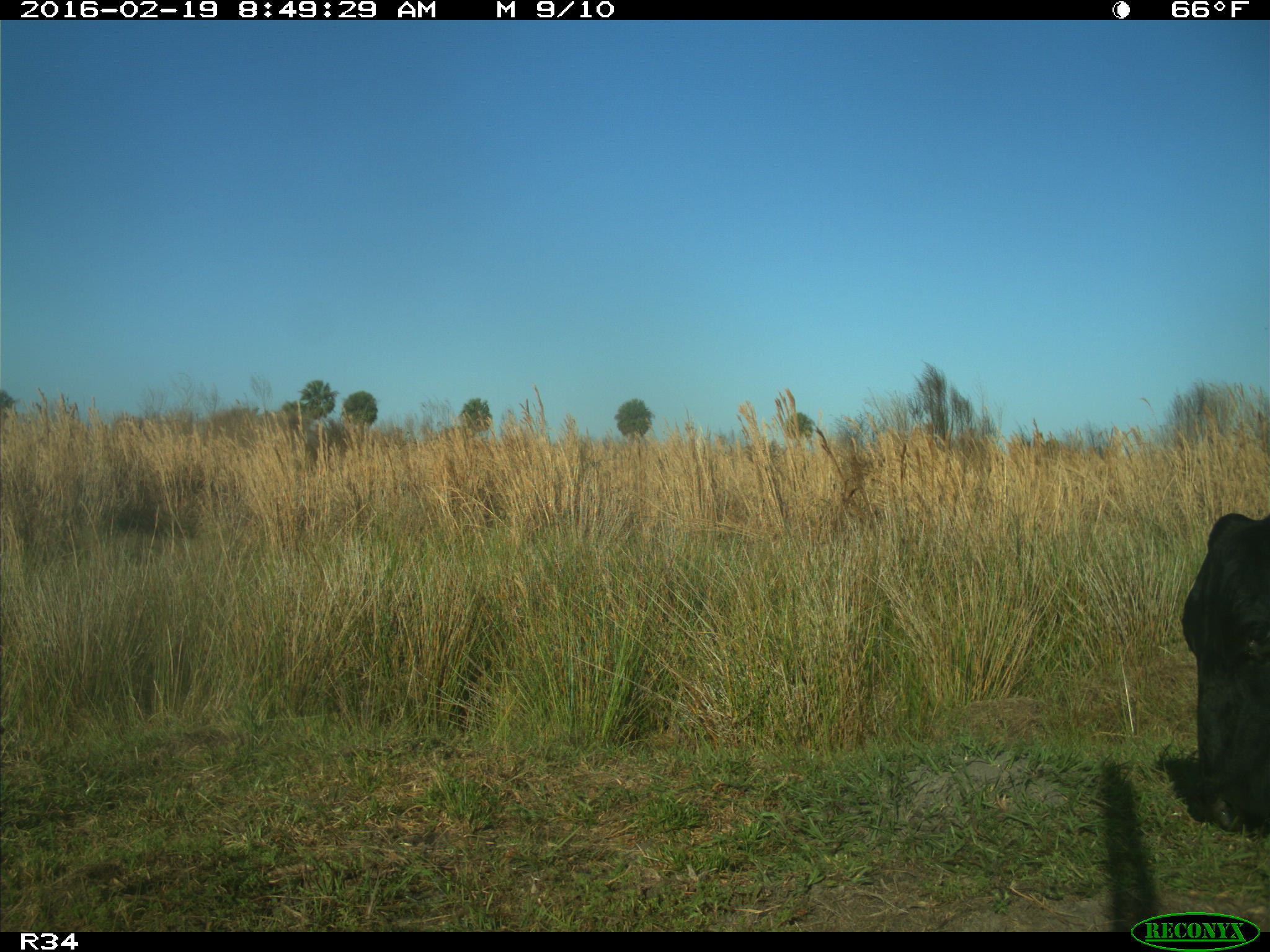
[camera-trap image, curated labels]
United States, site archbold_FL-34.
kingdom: Animalia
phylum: Chordata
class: Mammalia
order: Artiodactyla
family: Bovidae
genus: Bos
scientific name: Bos taurus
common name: domestic cow